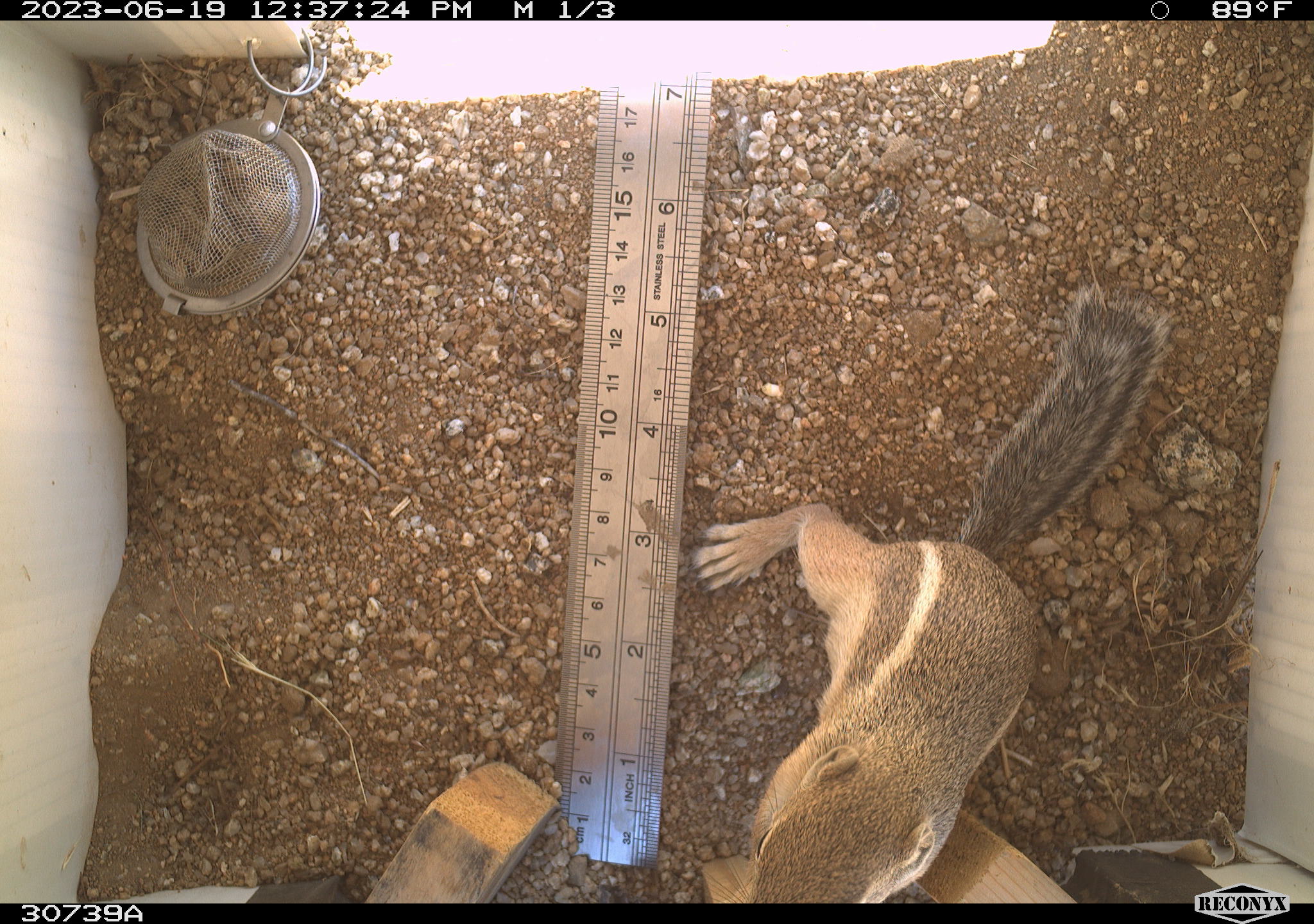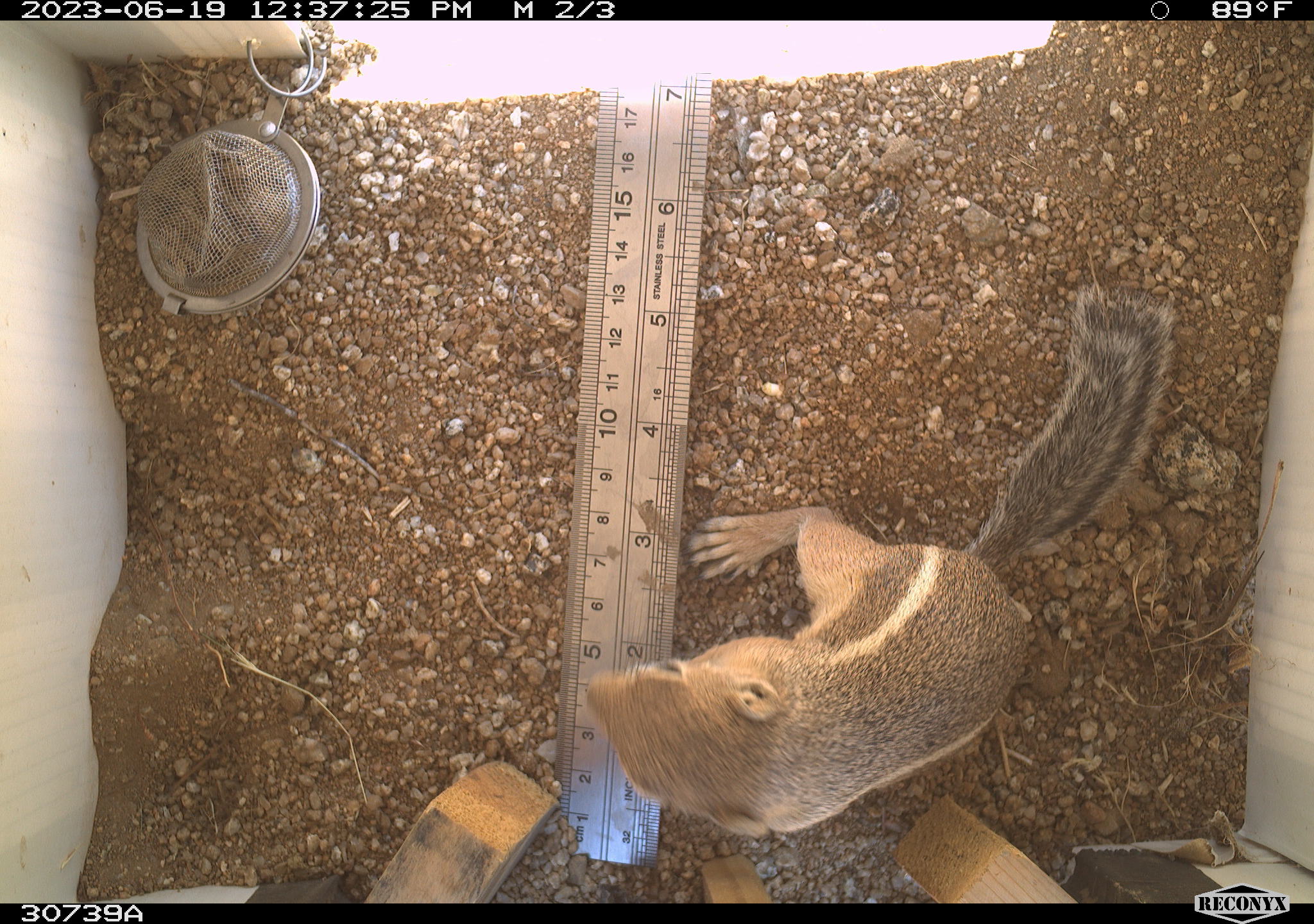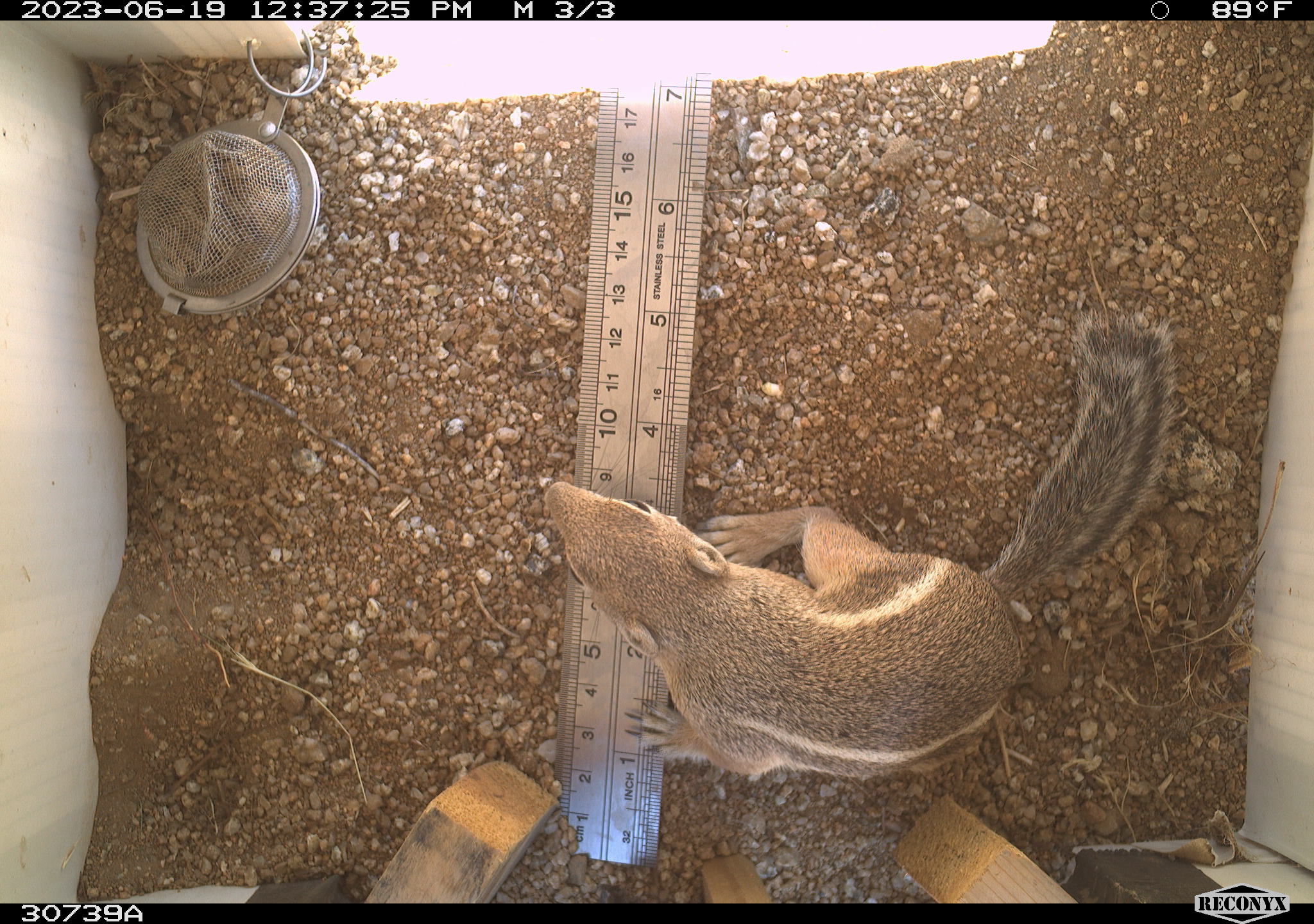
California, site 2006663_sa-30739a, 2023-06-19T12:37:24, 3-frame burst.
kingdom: Animalia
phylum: Chordata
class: Mammalia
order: Rodentia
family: Sciuridae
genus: Ammospermophilus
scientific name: Ammospermophilus leucurus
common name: white-tailed antelope squirrel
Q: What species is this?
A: White-tailed antelope squirrel (Ammospermophilus leucurus).